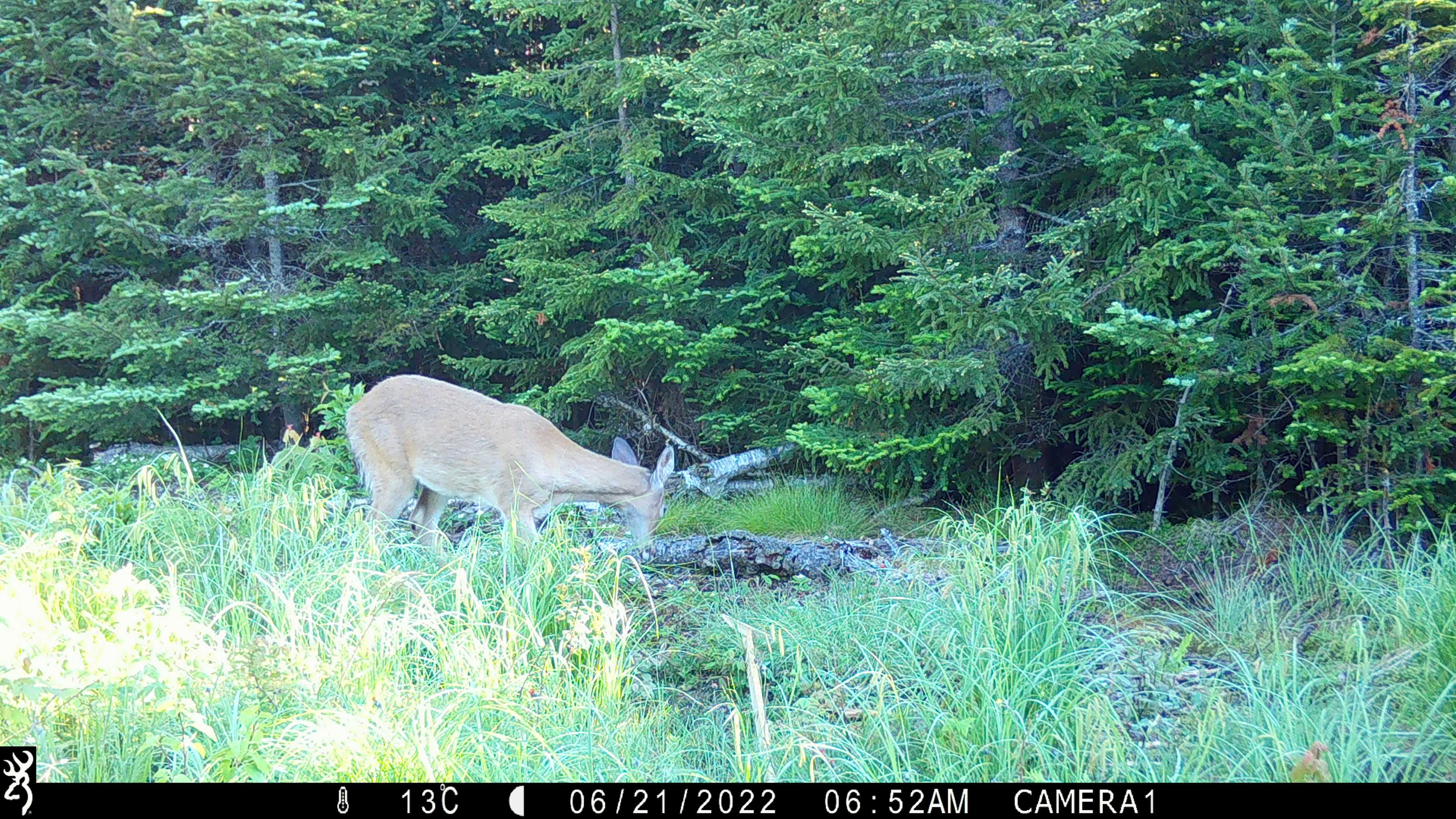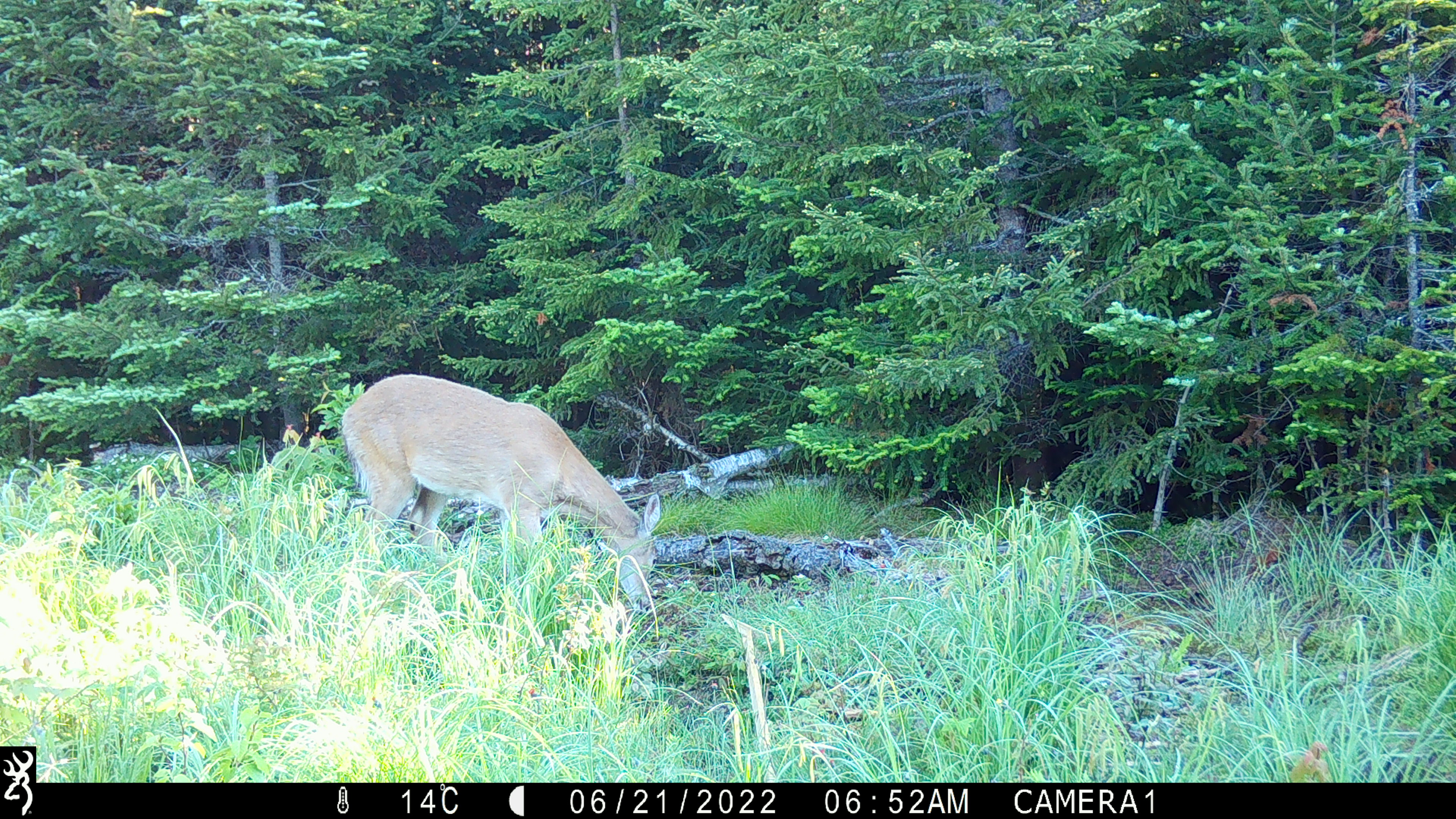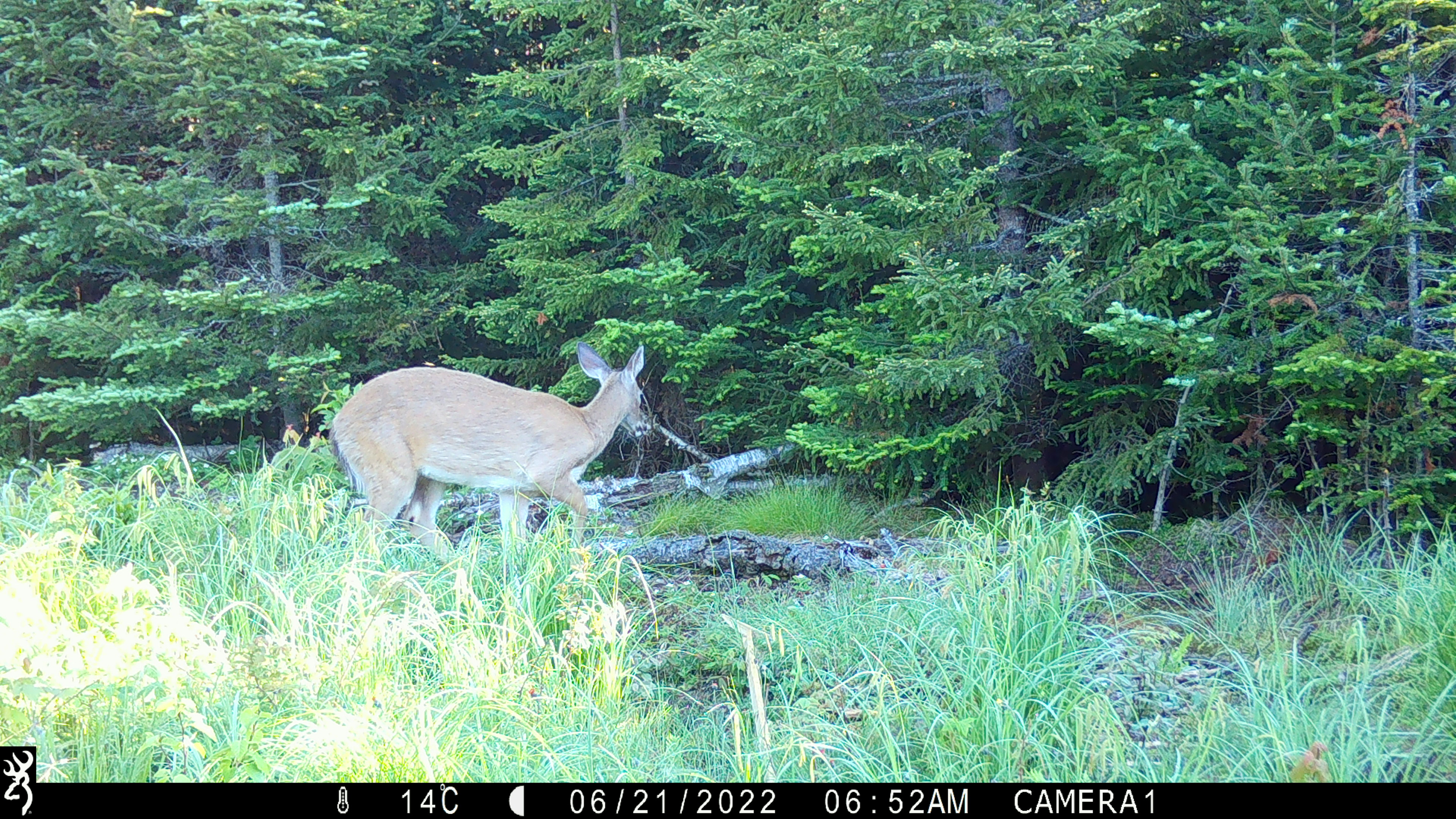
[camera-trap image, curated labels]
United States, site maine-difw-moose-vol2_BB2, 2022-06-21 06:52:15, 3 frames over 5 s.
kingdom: Animalia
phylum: Chordata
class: Mammalia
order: Artiodactyla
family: Cervidae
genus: Odocoileus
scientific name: Odocoileus virginianus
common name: white-tailed deer